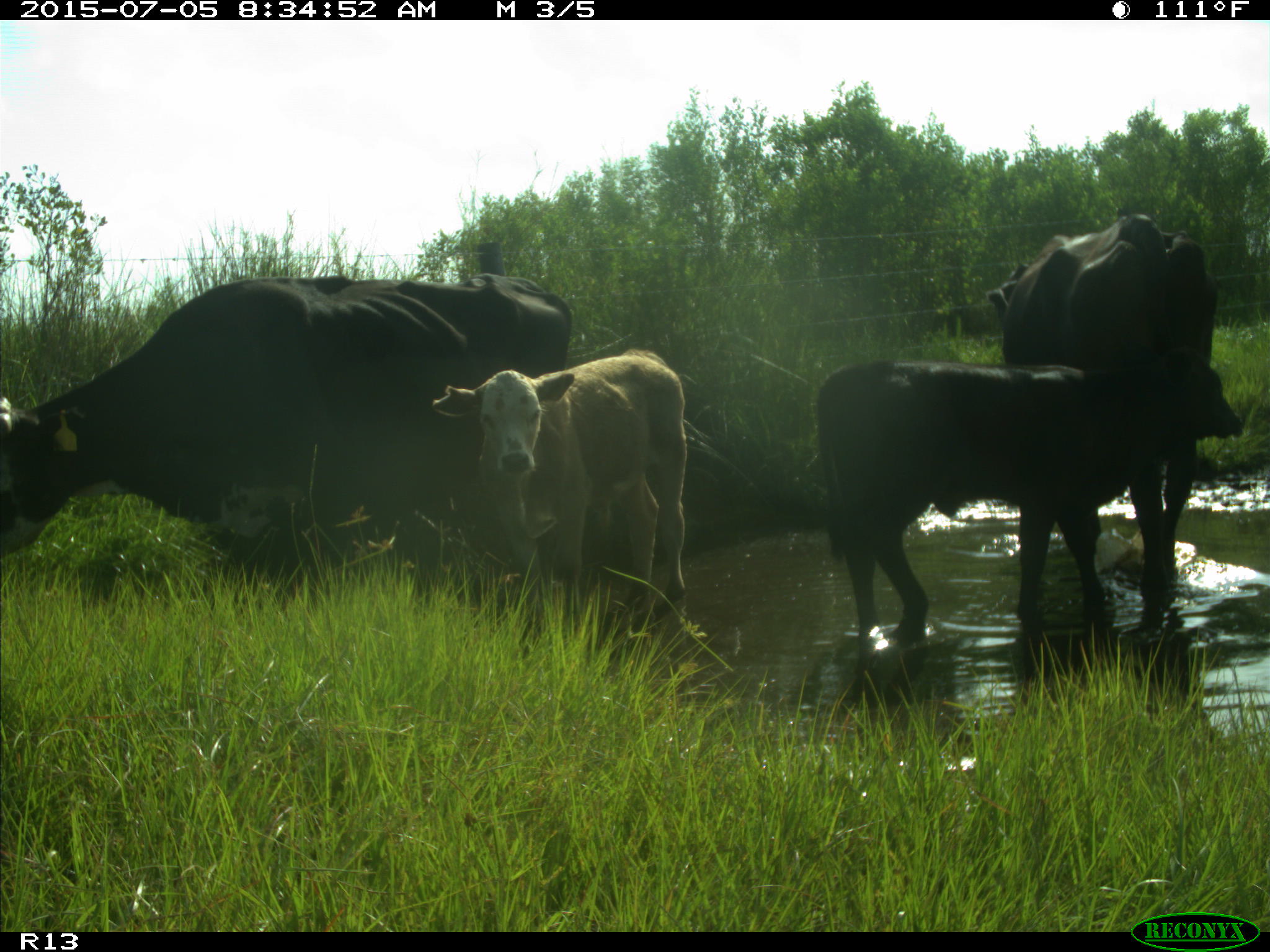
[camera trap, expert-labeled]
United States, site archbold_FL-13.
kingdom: Animalia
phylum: Chordata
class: Mammalia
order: Artiodactyla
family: Bovidae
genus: Bos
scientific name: Bos taurus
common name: domestic cow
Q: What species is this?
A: Bos taurus (domestic cow).